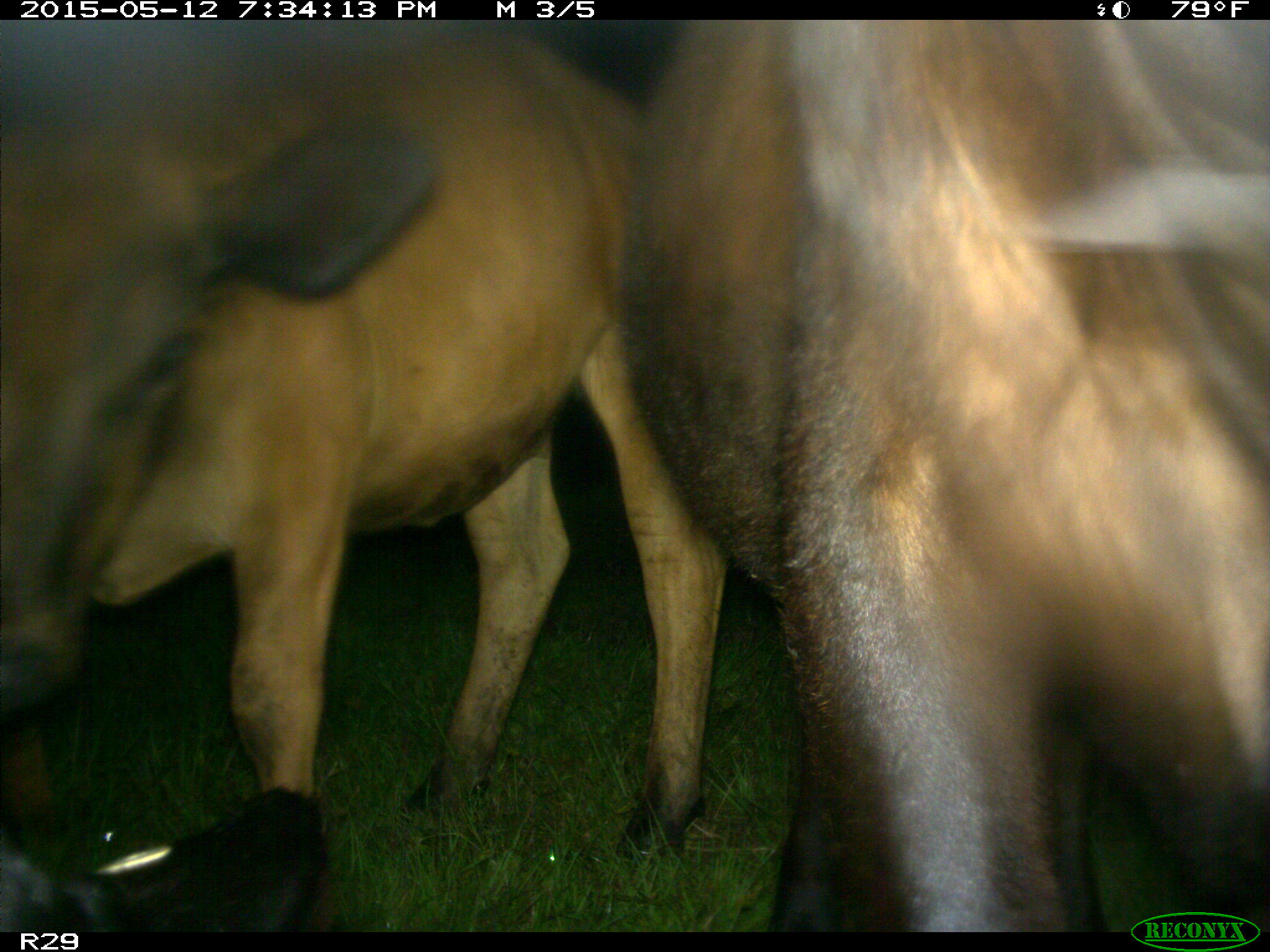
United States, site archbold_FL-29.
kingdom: Animalia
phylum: Chordata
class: Mammalia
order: Artiodactyla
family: Bovidae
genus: Bos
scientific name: Bos taurus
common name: domestic cow